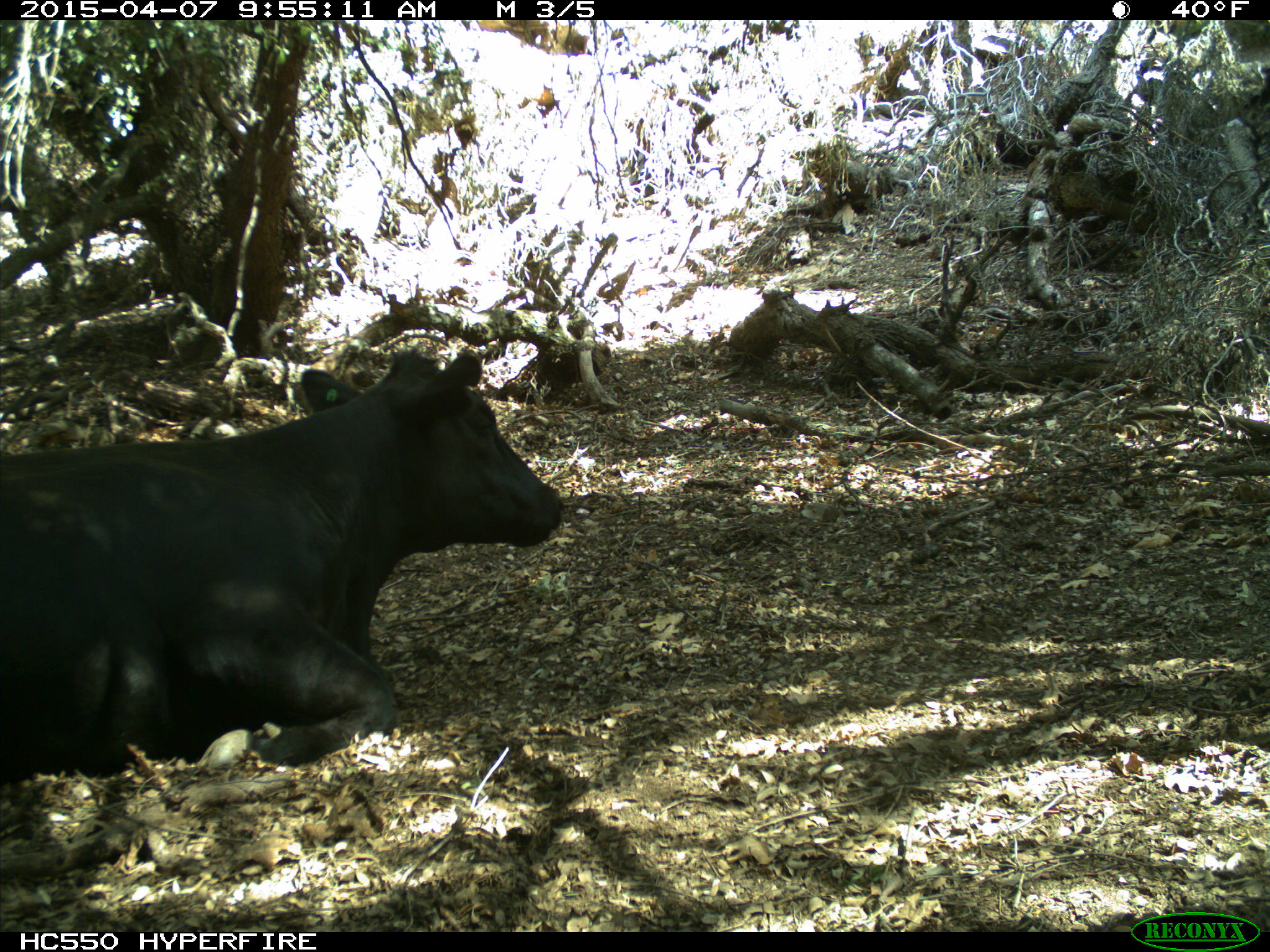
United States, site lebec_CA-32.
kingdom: Animalia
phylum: Chordata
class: Mammalia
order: Artiodactyla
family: Bovidae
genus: Bos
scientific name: Bos taurus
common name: domestic cow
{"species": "Bos taurus (domestic cow)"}